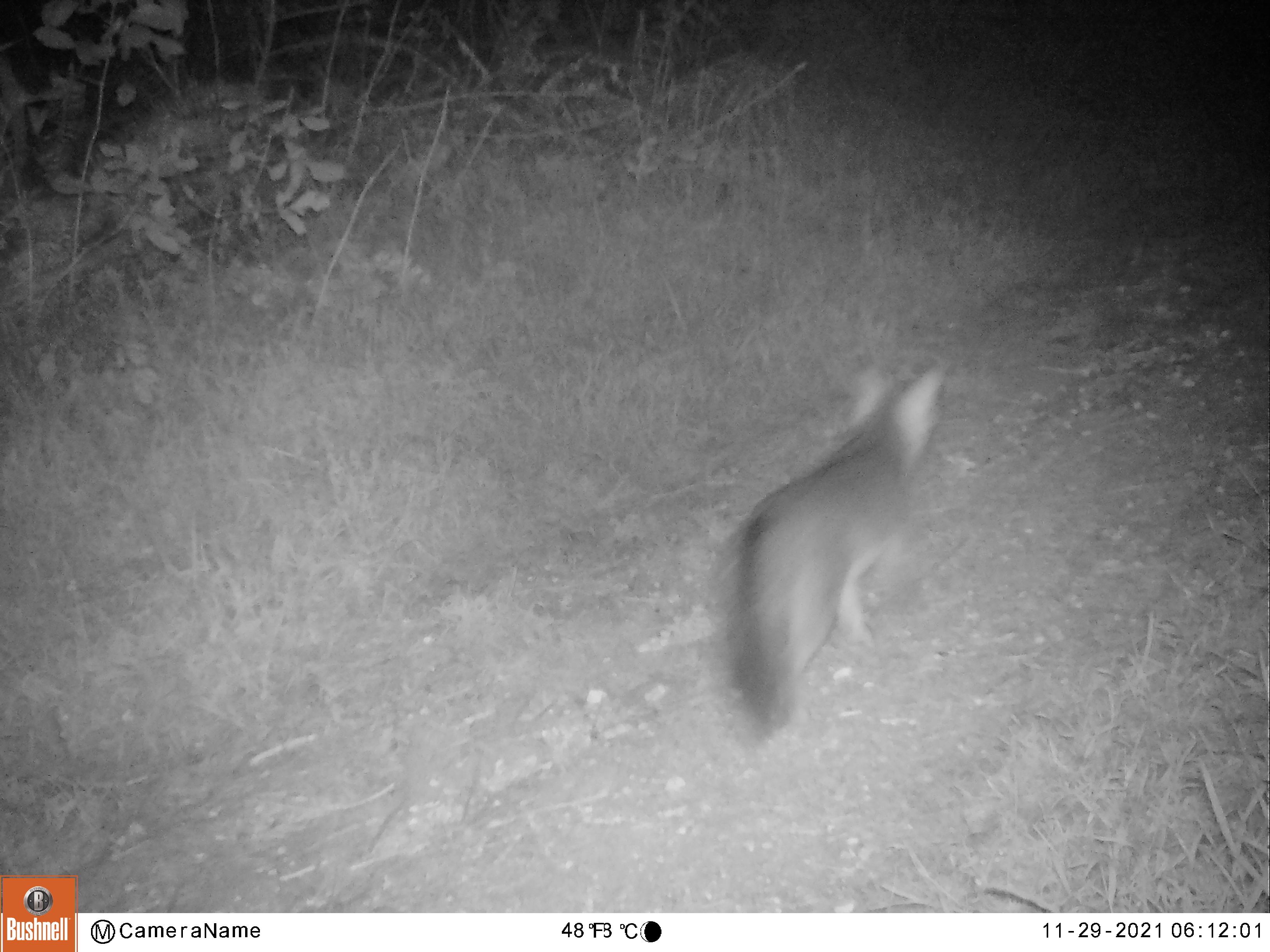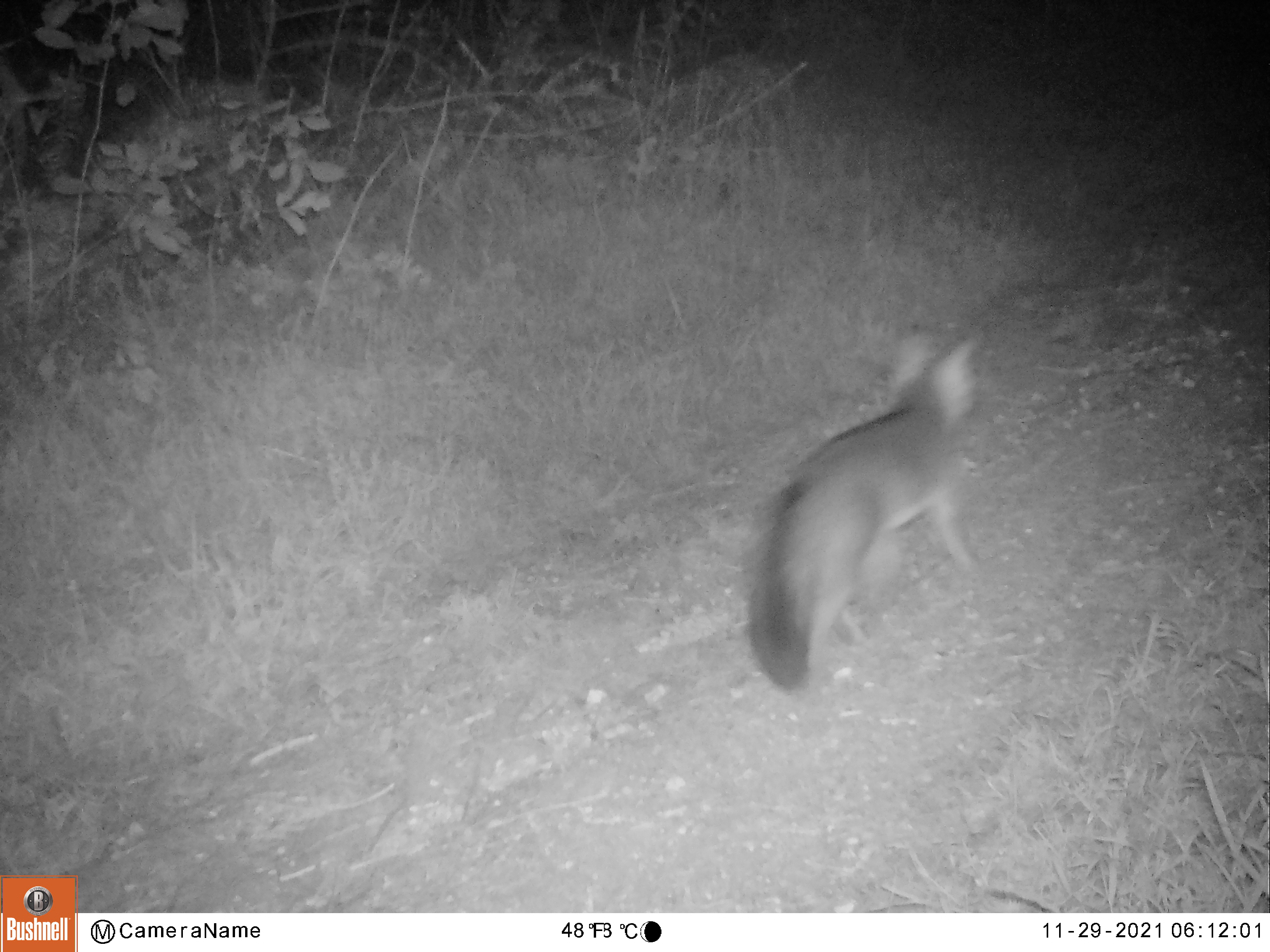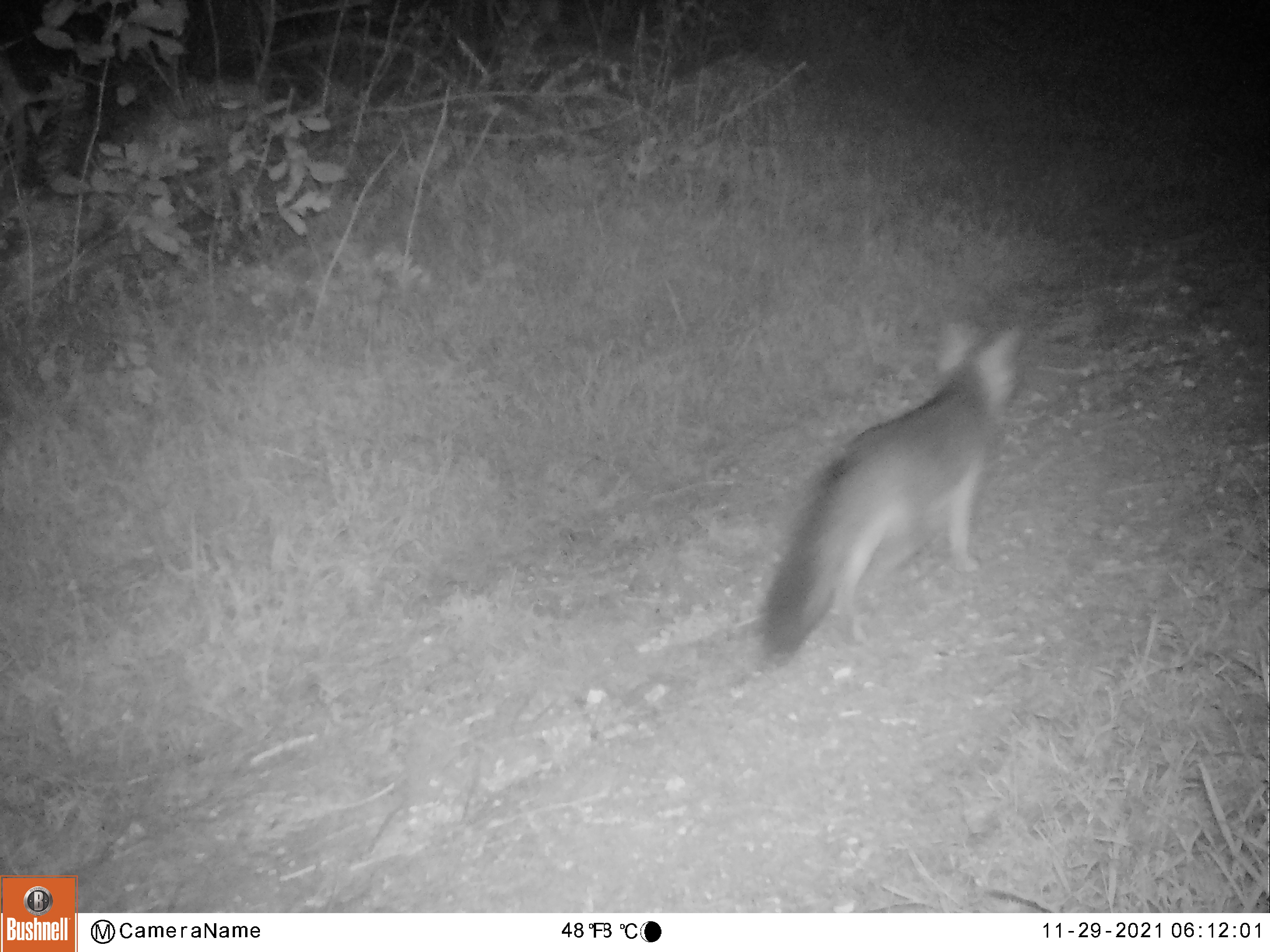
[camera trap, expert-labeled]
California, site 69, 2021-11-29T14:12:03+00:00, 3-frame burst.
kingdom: Animalia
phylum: Chordata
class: Mammalia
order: Carnivora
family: Canidae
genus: Urocyon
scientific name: Urocyon cinereoargenteus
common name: gray fox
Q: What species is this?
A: Gray fox (Urocyon cinereoargenteus).